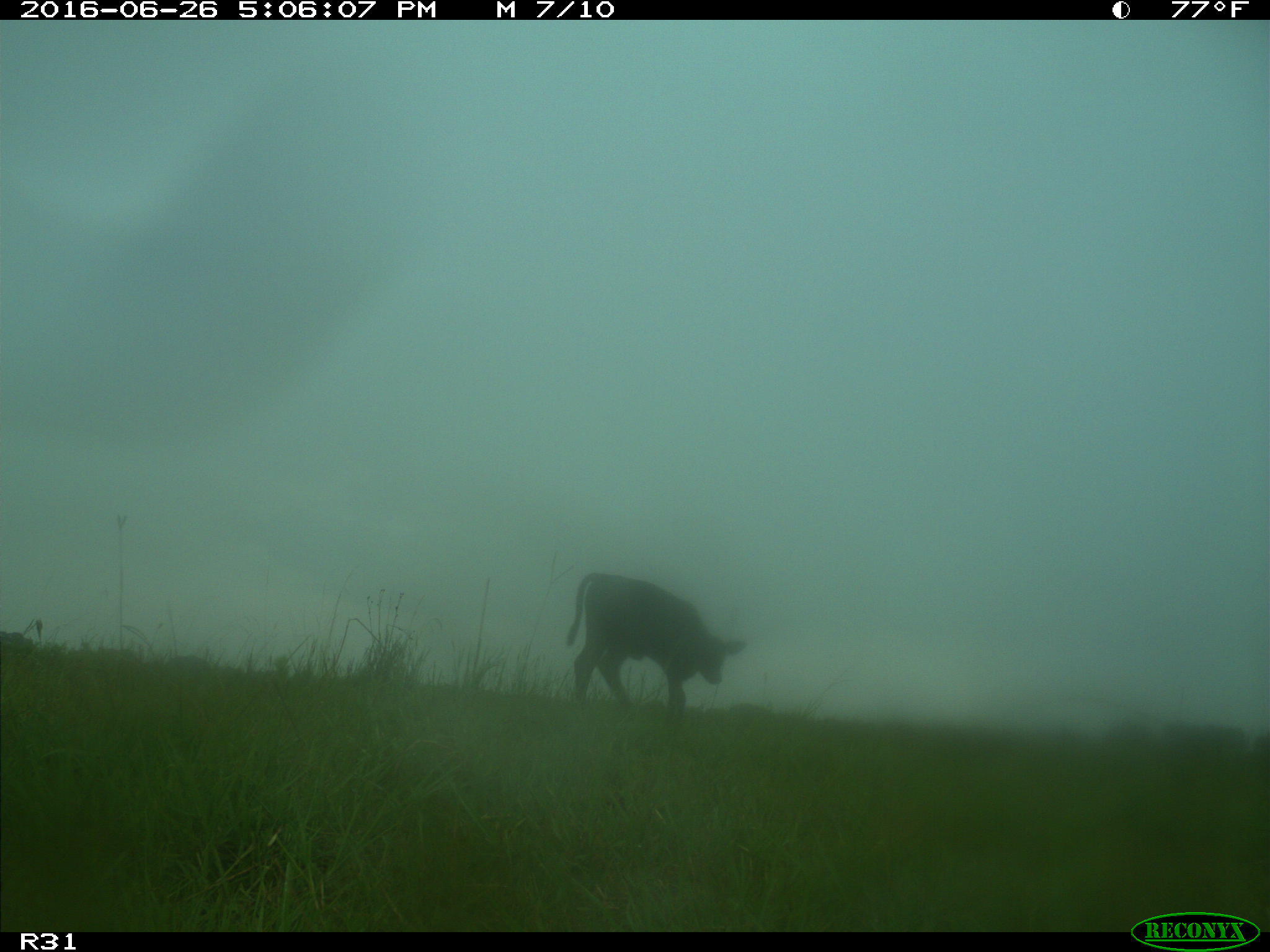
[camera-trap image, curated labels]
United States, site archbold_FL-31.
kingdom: Animalia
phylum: Chordata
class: Mammalia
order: Artiodactyla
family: Bovidae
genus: Bos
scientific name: Bos taurus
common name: domestic cow